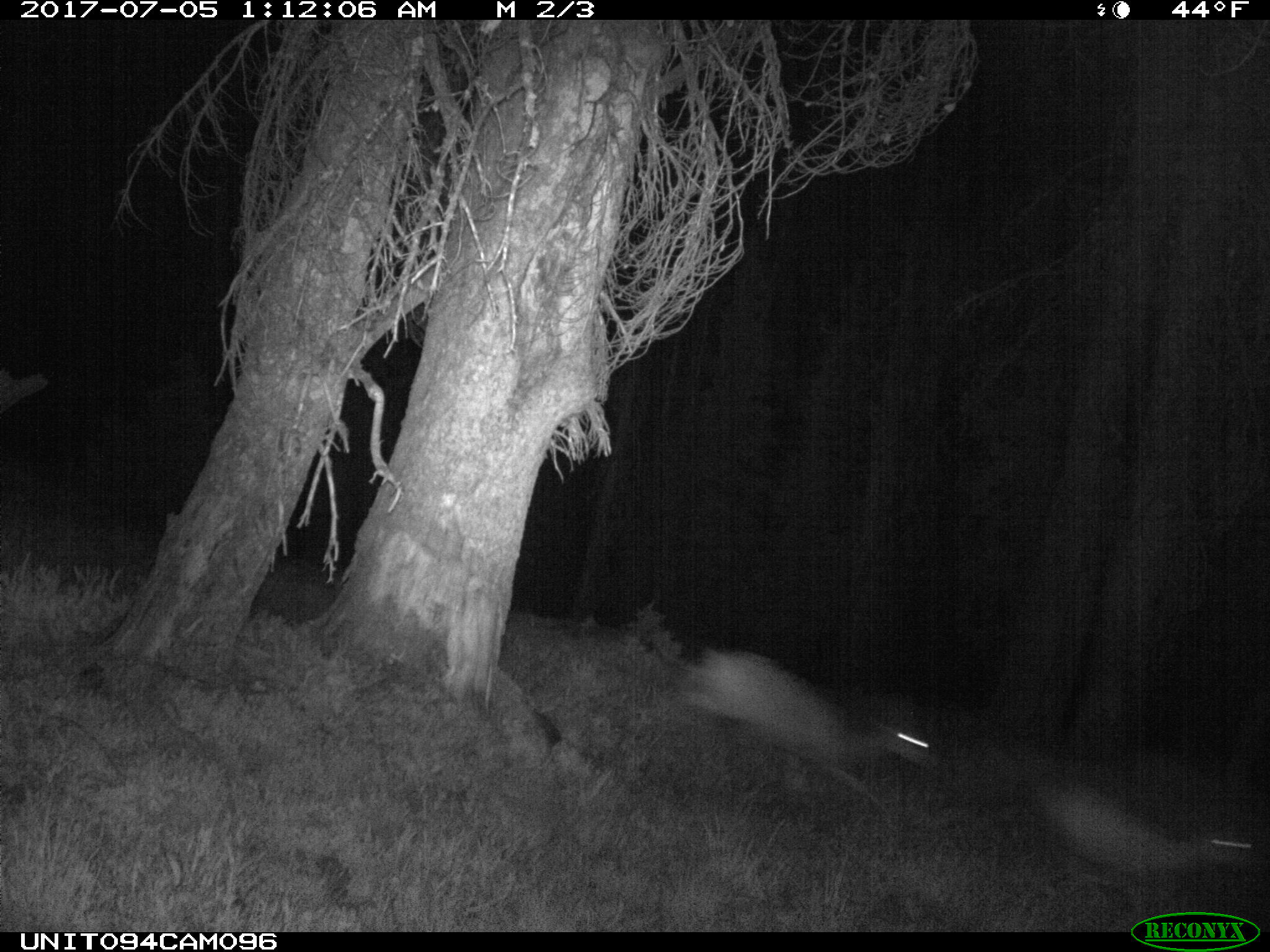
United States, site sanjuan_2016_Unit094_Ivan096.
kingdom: Animalia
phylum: Chordata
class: Mammalia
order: Artiodactyla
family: Cervidae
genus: Odocoileus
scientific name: Odocoileus hemionus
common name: mule deer